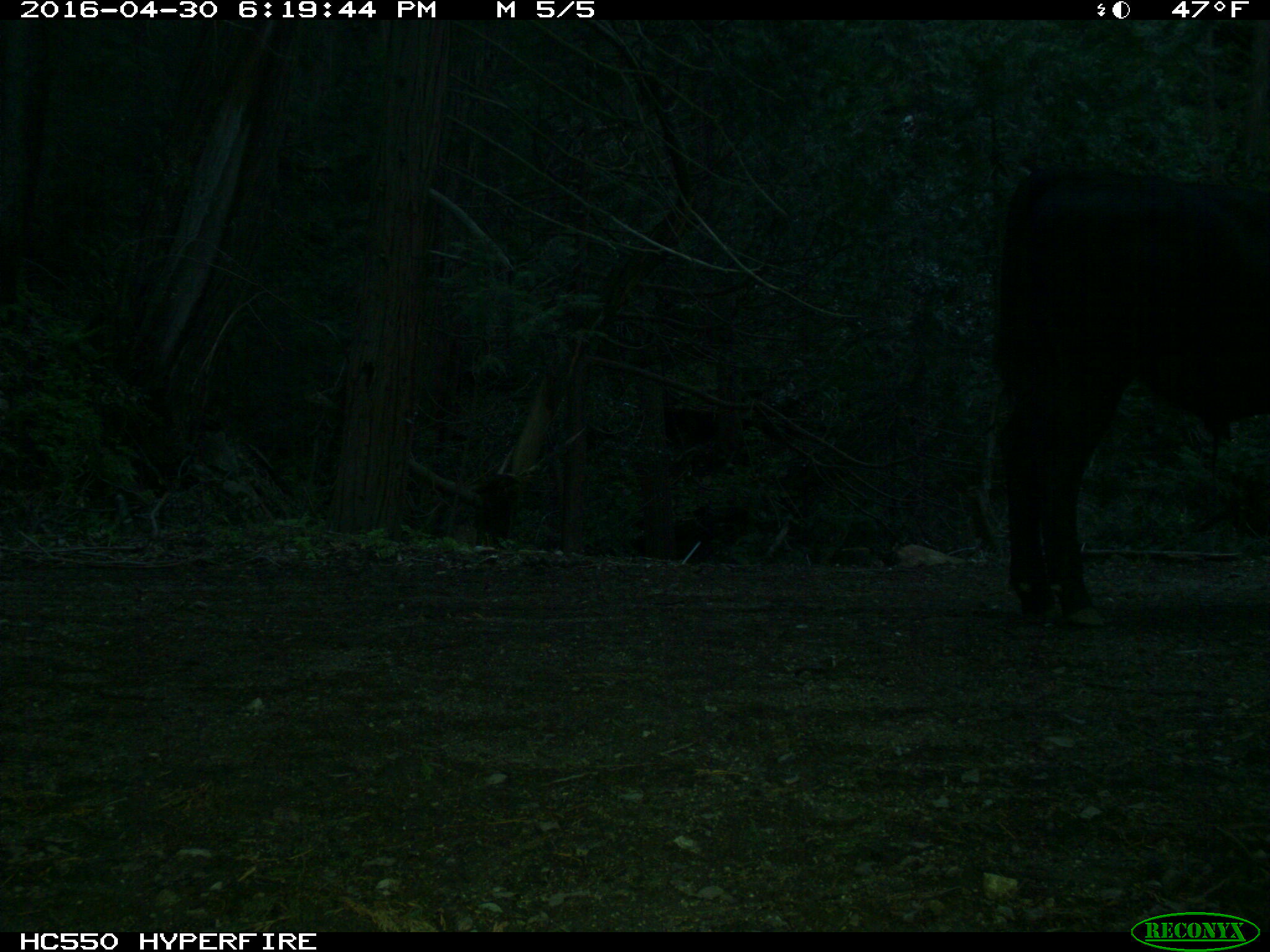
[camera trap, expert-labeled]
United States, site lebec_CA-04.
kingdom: Animalia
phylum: Chordata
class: Mammalia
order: Artiodactyla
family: Bovidae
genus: Bos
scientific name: Bos taurus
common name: domestic cow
Bos taurus (domestic cow).